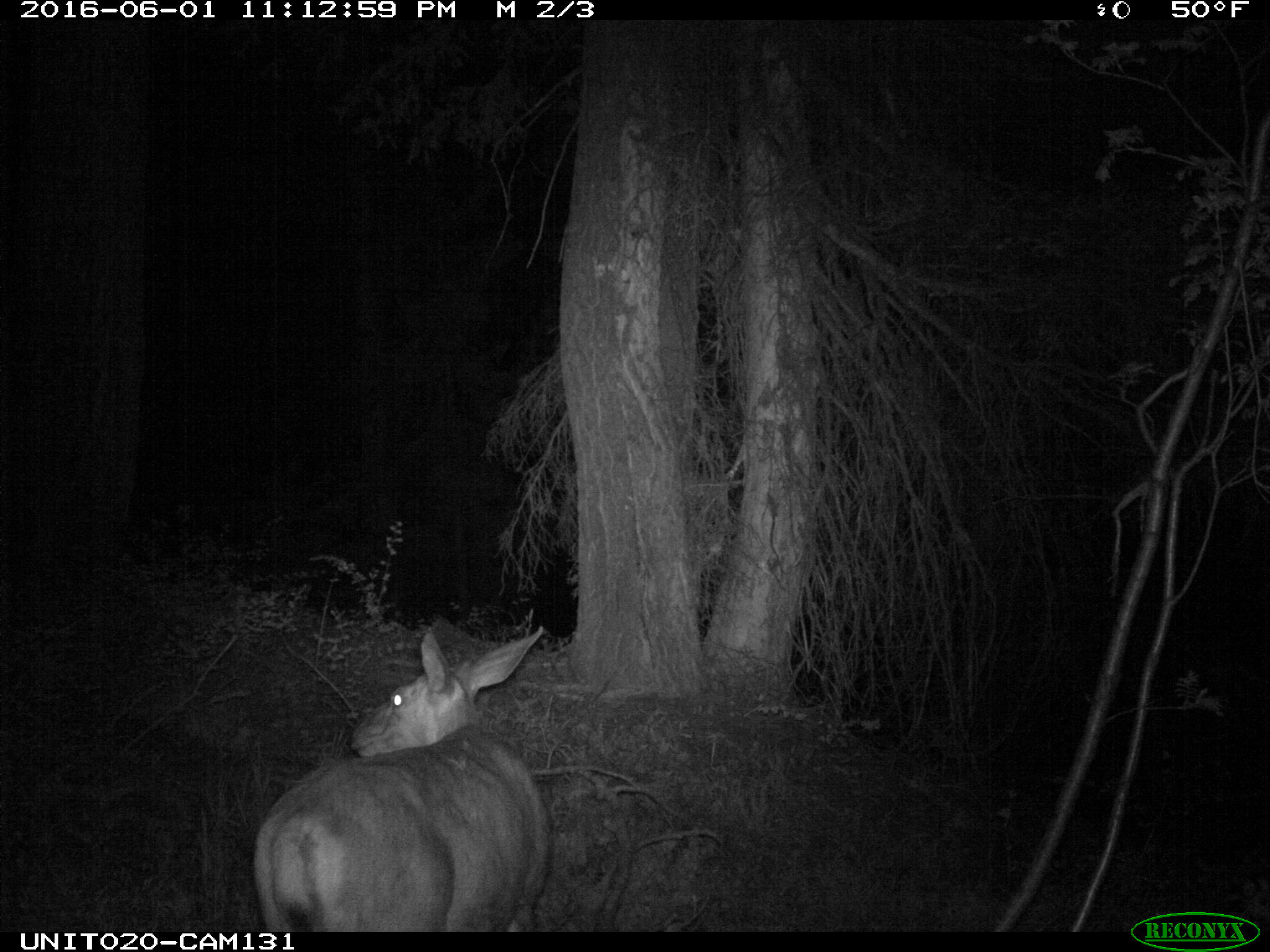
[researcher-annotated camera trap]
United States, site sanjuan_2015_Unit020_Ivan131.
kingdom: Animalia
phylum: Chordata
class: Mammalia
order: Artiodactyla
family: Cervidae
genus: Odocoileus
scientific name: Odocoileus hemionus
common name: mule deer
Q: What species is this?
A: Odocoileus hemionus (mule deer).